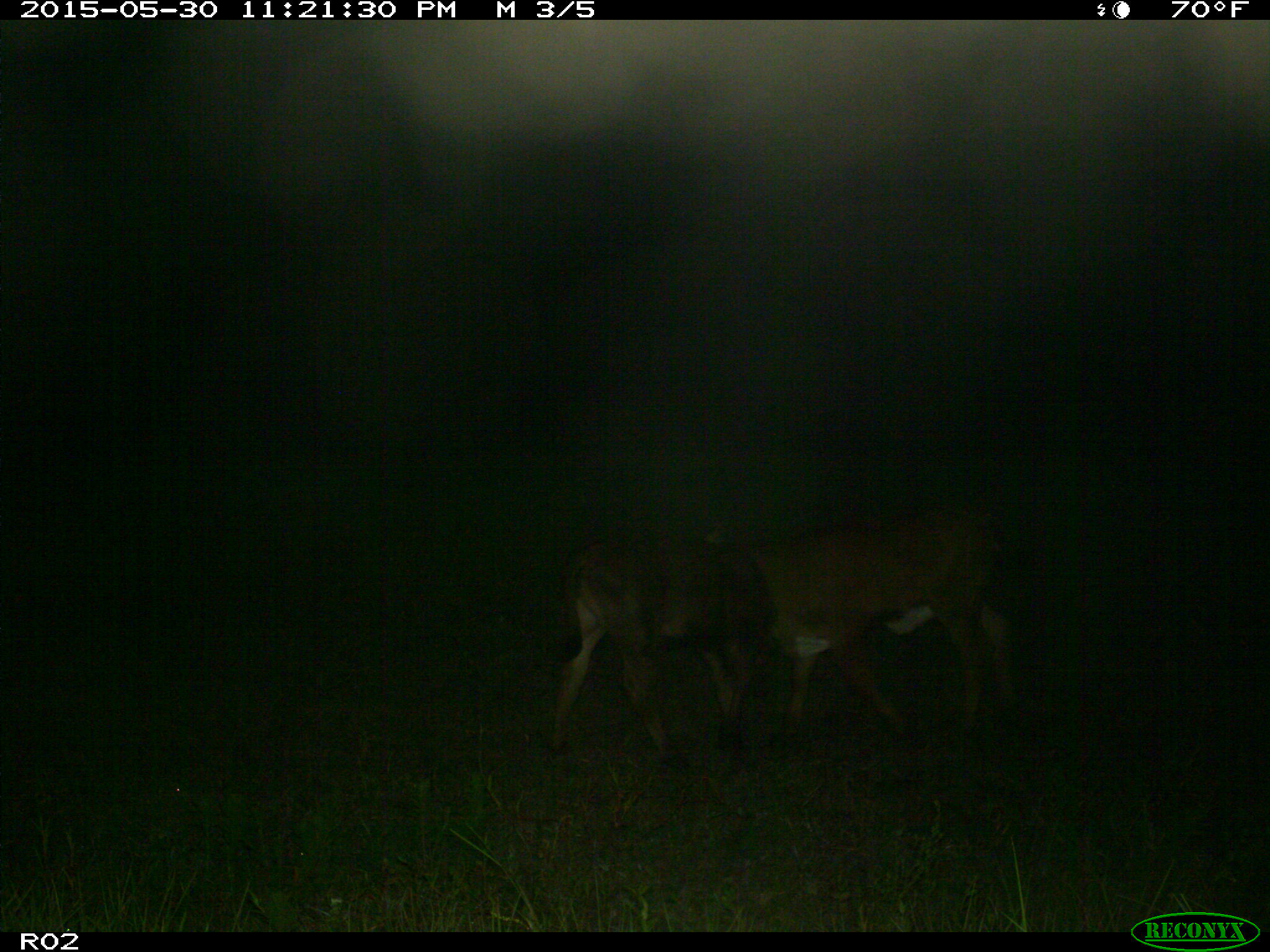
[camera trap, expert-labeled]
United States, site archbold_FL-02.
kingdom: Animalia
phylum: Chordata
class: Mammalia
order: Artiodactyla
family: Bovidae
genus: Bos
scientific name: Bos taurus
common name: domestic cow